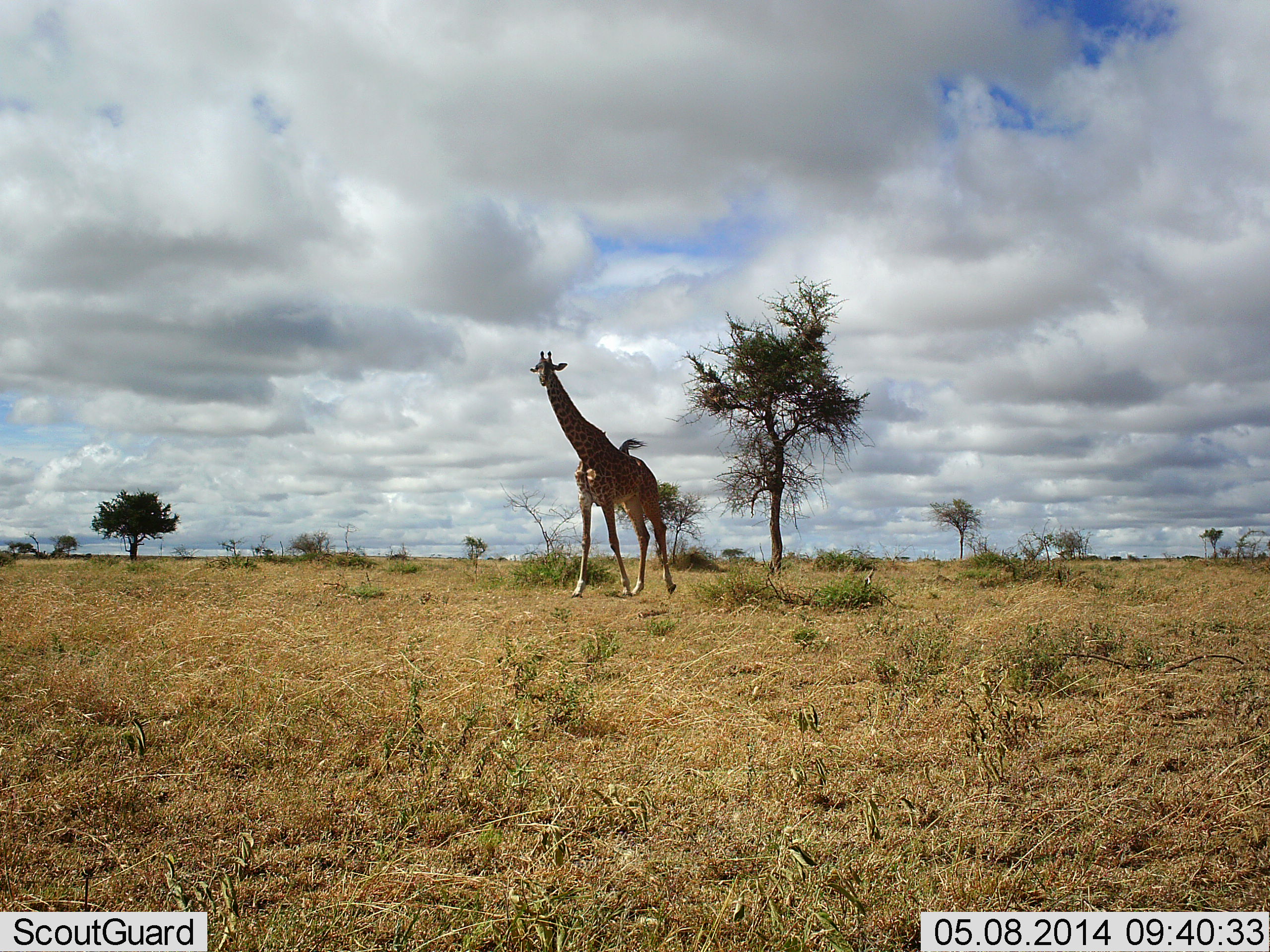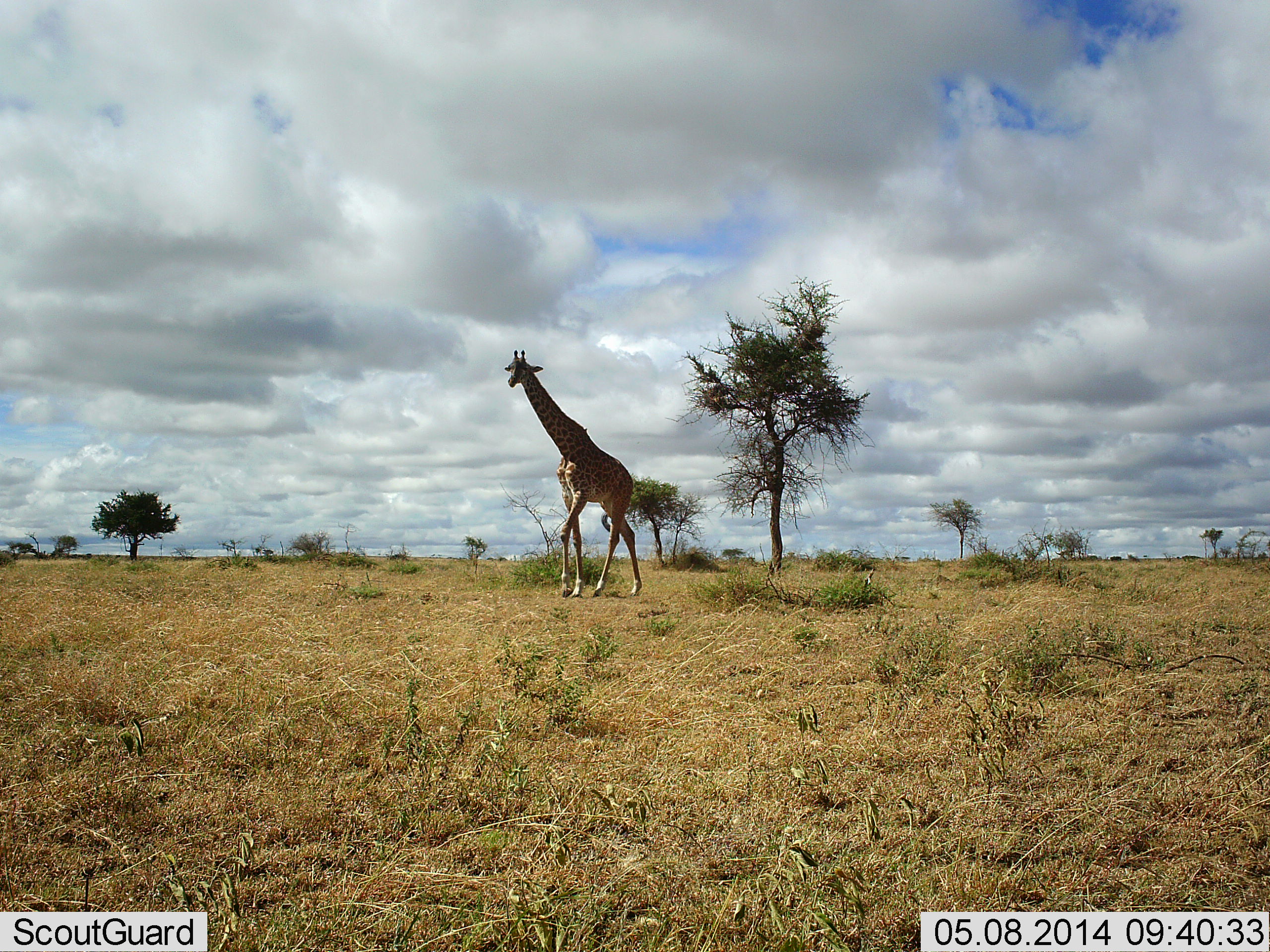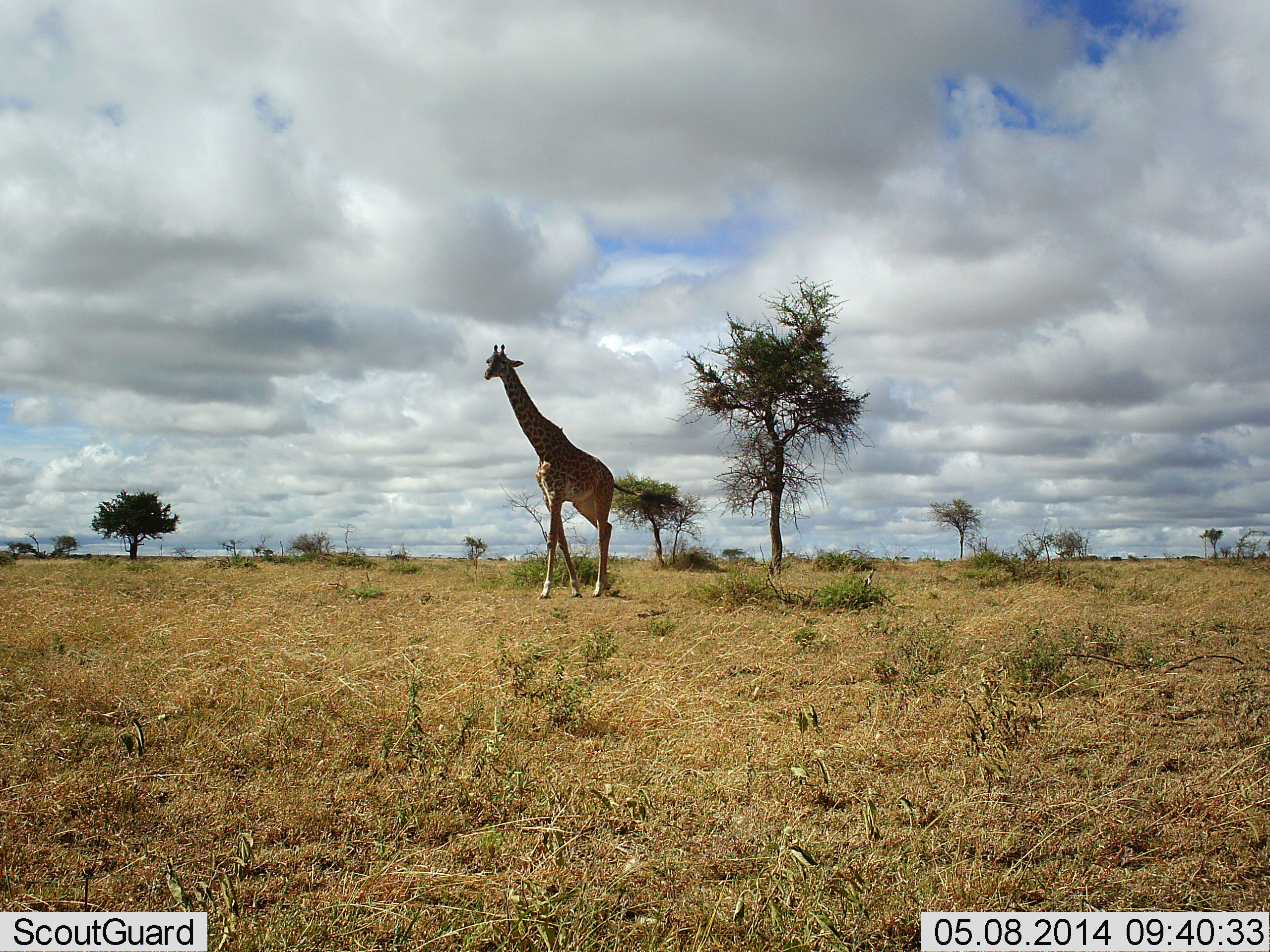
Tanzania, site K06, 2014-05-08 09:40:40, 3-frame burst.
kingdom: Animalia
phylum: Chordata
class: Mammalia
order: Artiodactyla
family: Giraffidae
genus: Giraffa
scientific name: Giraffa camelopardalis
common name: giraffe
Giraffe (Giraffa camelopardalis), count 1. Behavior (volunteer vote fractions): standing 10%, resting 0%, moving 100%, interacting 0%. Young present (vote fraction): 0%. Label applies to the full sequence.